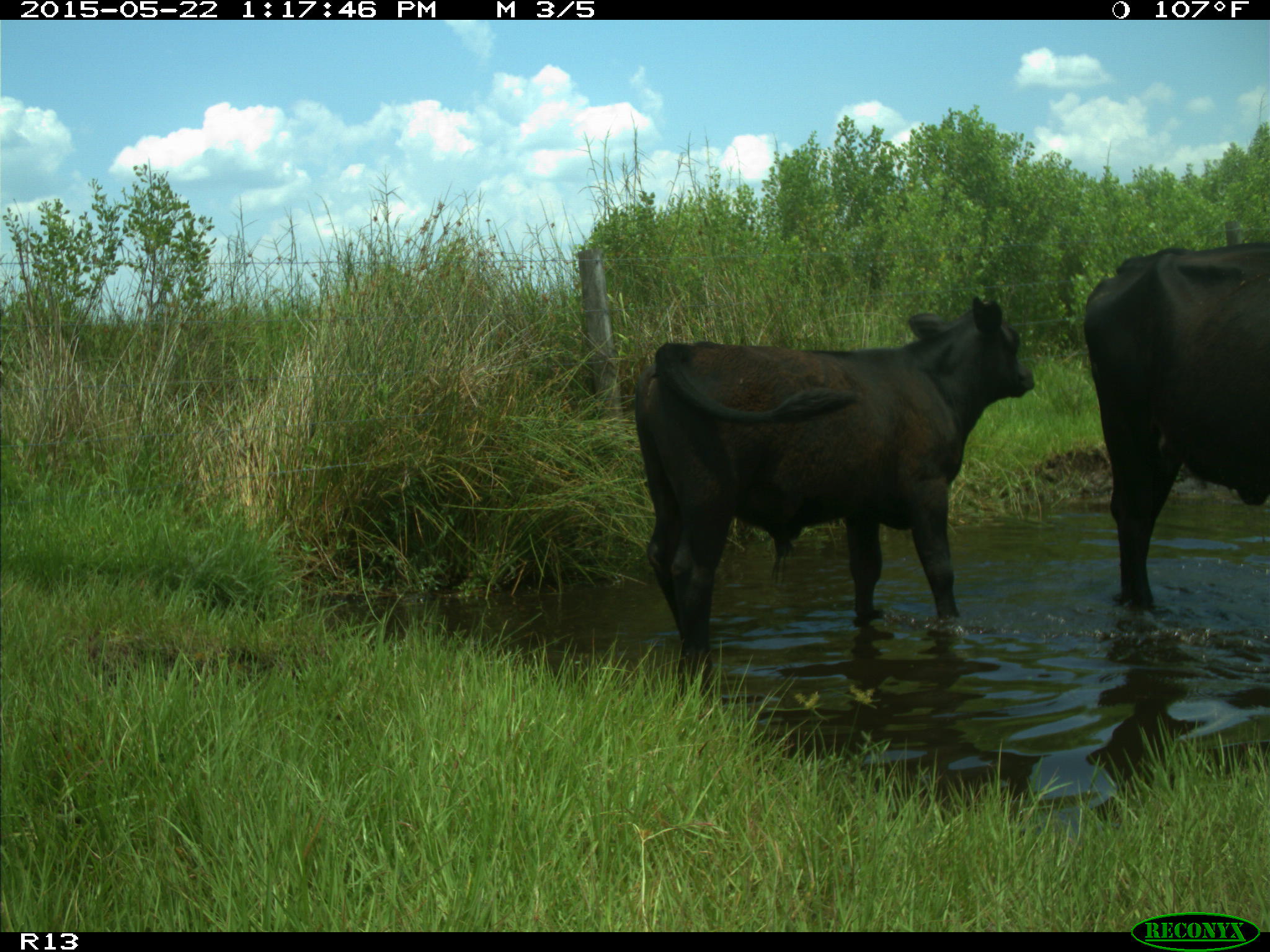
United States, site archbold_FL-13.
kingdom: Animalia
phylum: Chordata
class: Mammalia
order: Artiodactyla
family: Bovidae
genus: Bos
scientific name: Bos taurus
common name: domestic cow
Bos taurus (domestic cow).